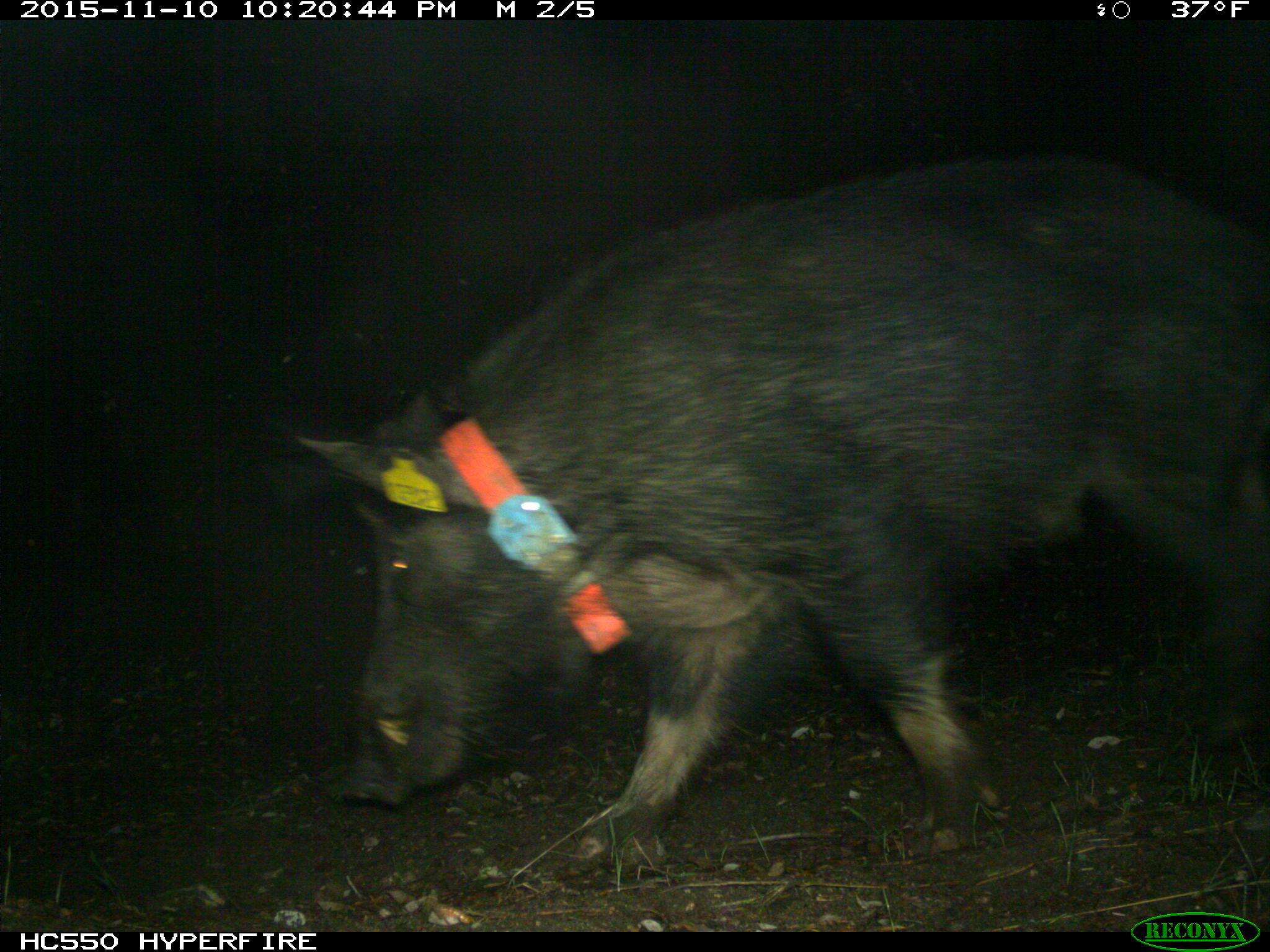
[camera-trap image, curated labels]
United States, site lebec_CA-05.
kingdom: Animalia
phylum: Chordata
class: Mammalia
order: Artiodactyla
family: Suidae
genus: Sus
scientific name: Sus scrofa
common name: wild boar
Sus scrofa (wild boar).